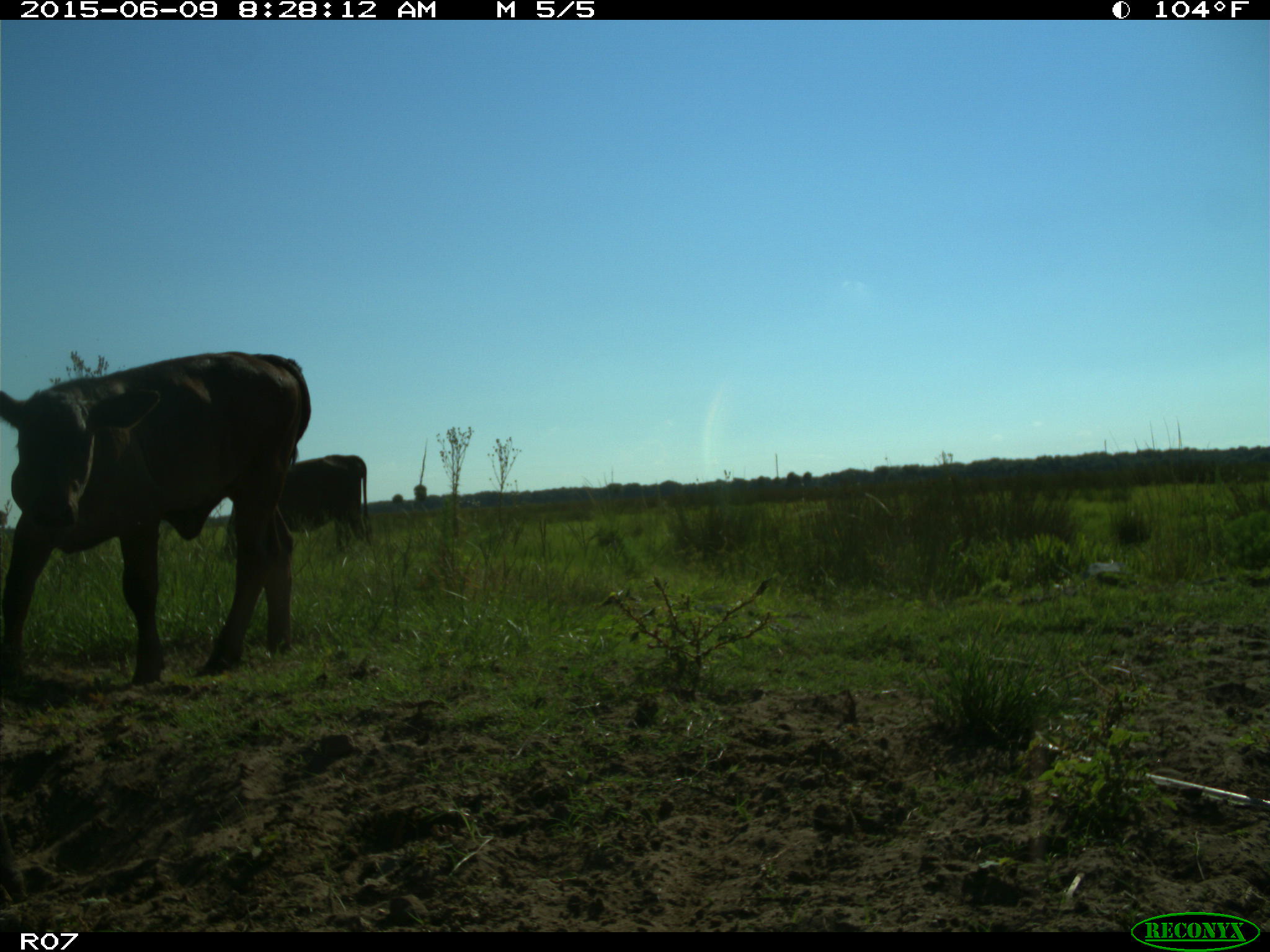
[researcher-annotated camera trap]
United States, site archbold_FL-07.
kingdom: Animalia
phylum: Chordata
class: Mammalia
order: Artiodactyla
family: Bovidae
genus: Bos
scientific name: Bos taurus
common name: domestic cow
Bos taurus (domestic cow).